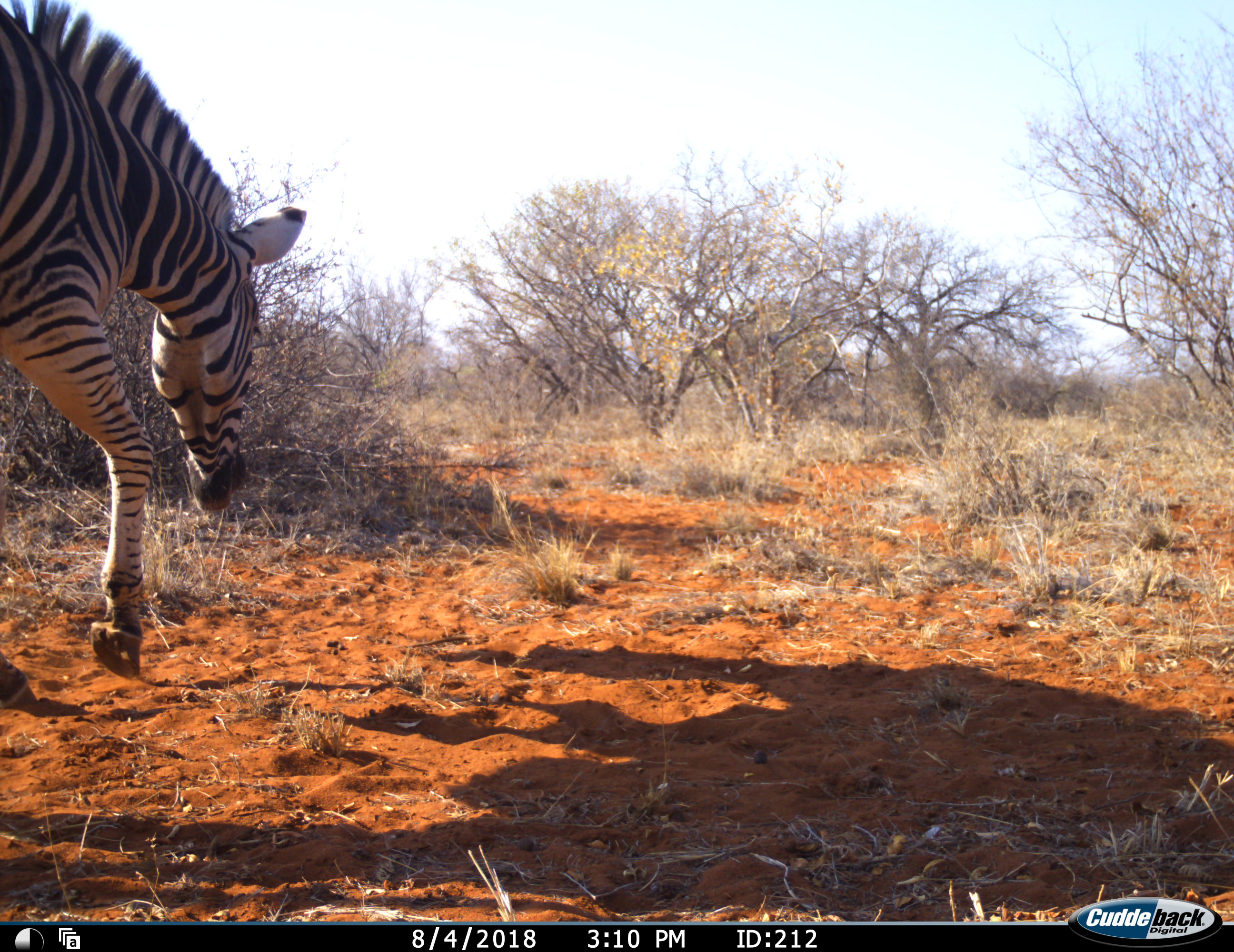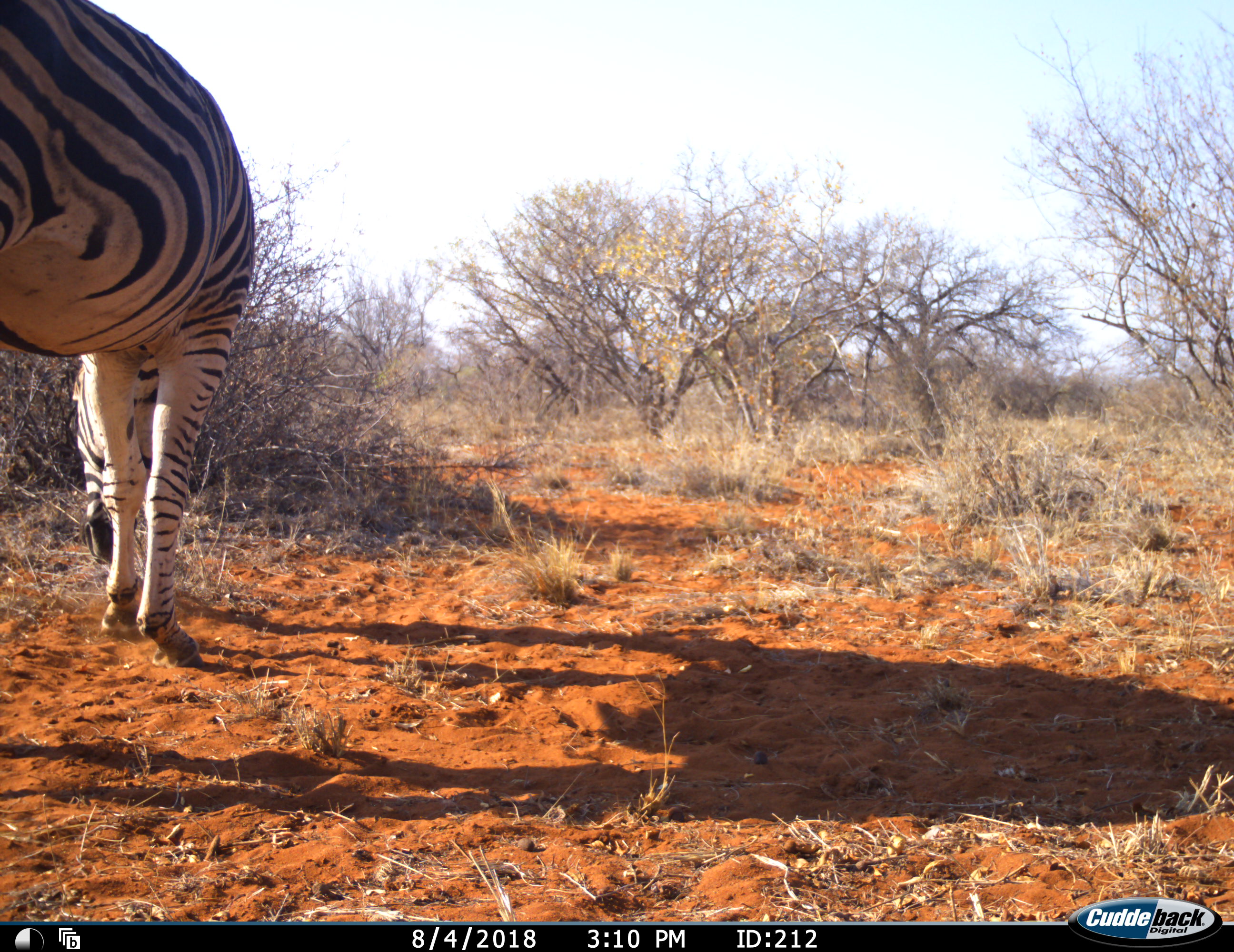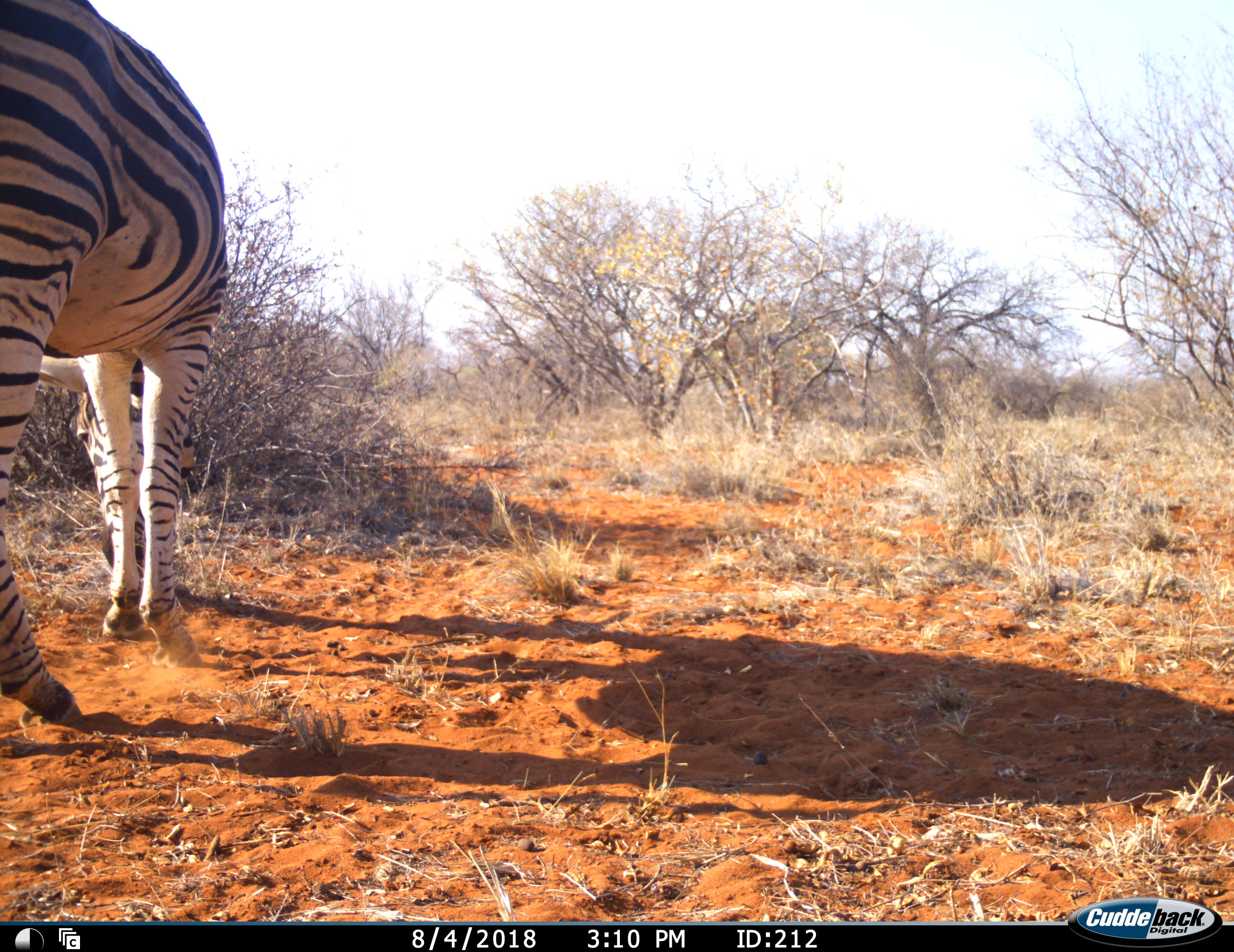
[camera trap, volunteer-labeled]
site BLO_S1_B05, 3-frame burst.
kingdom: Animalia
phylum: Chordata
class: Mammalia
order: Perissodactyla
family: Equidae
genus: Equus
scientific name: Equus quagga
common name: plains zebra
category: zebraplains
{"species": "zebraplains (plains zebra) (Equus quagga)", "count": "1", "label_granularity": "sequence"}